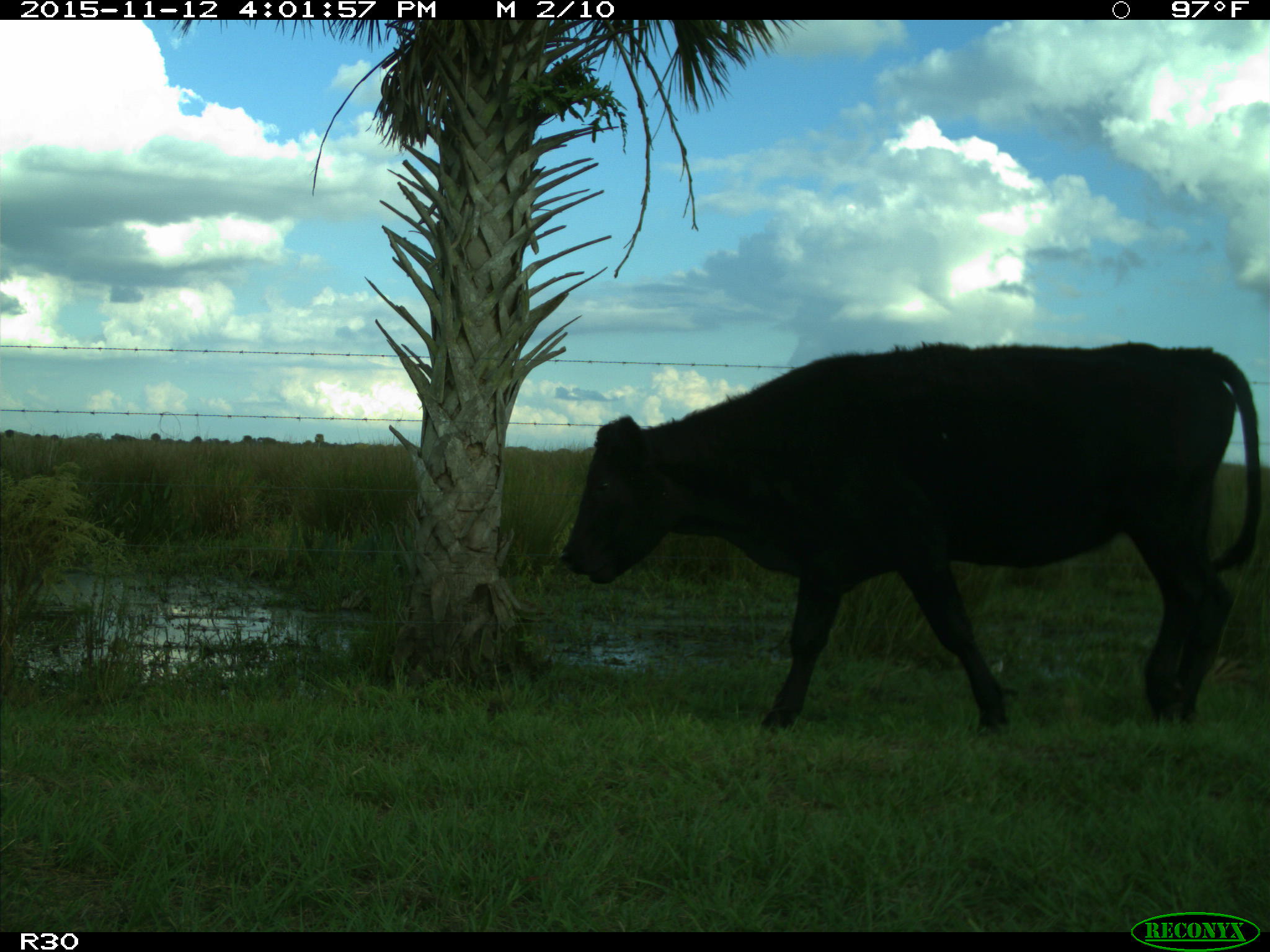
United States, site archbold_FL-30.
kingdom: Animalia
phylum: Chordata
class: Mammalia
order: Artiodactyla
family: Bovidae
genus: Bos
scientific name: Bos taurus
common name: domestic cow